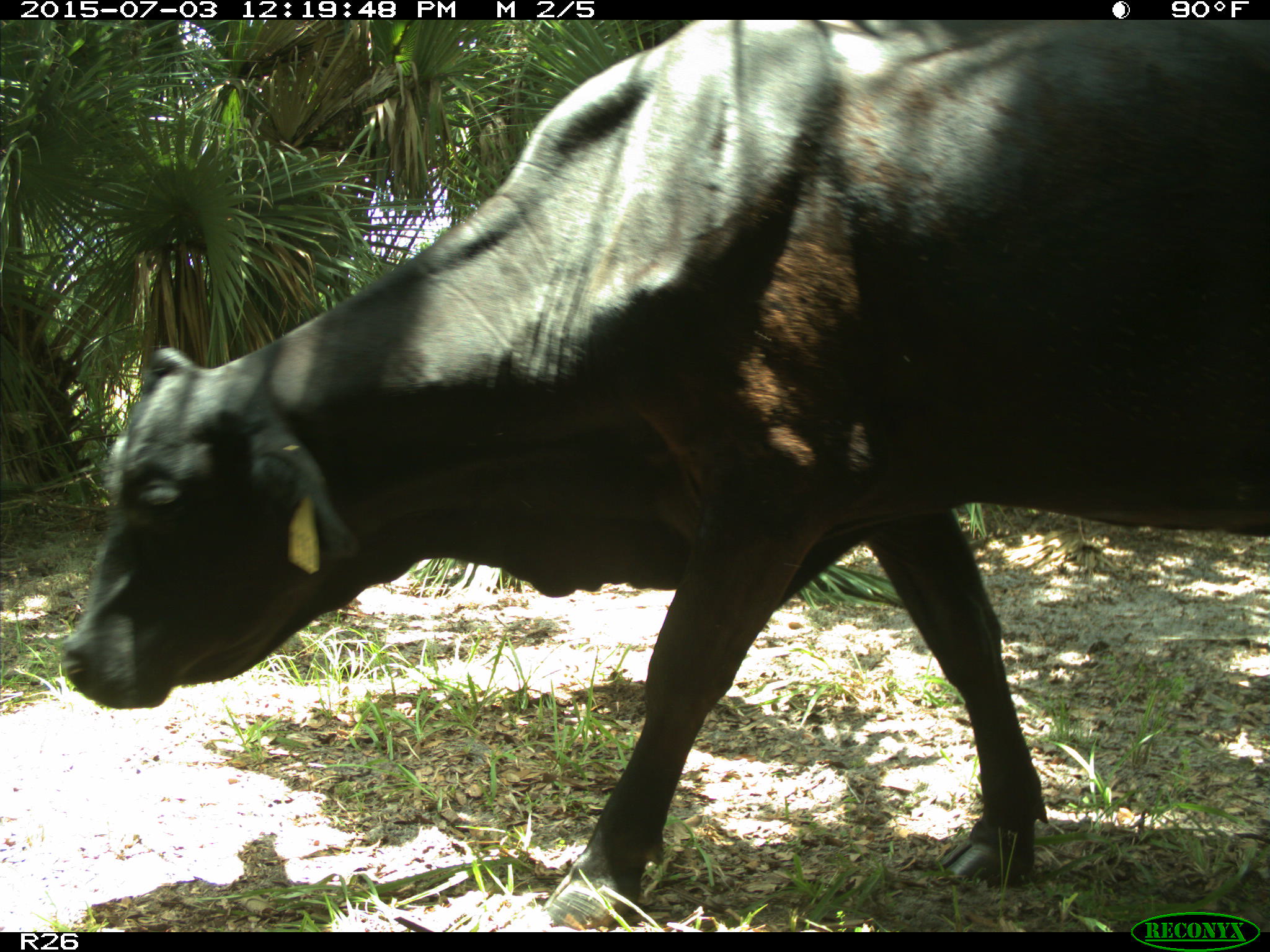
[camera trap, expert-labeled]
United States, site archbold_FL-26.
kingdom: Animalia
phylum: Chordata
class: Mammalia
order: Artiodactyla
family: Bovidae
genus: Bos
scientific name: Bos taurus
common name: domestic cow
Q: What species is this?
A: Bos taurus (domestic cow).